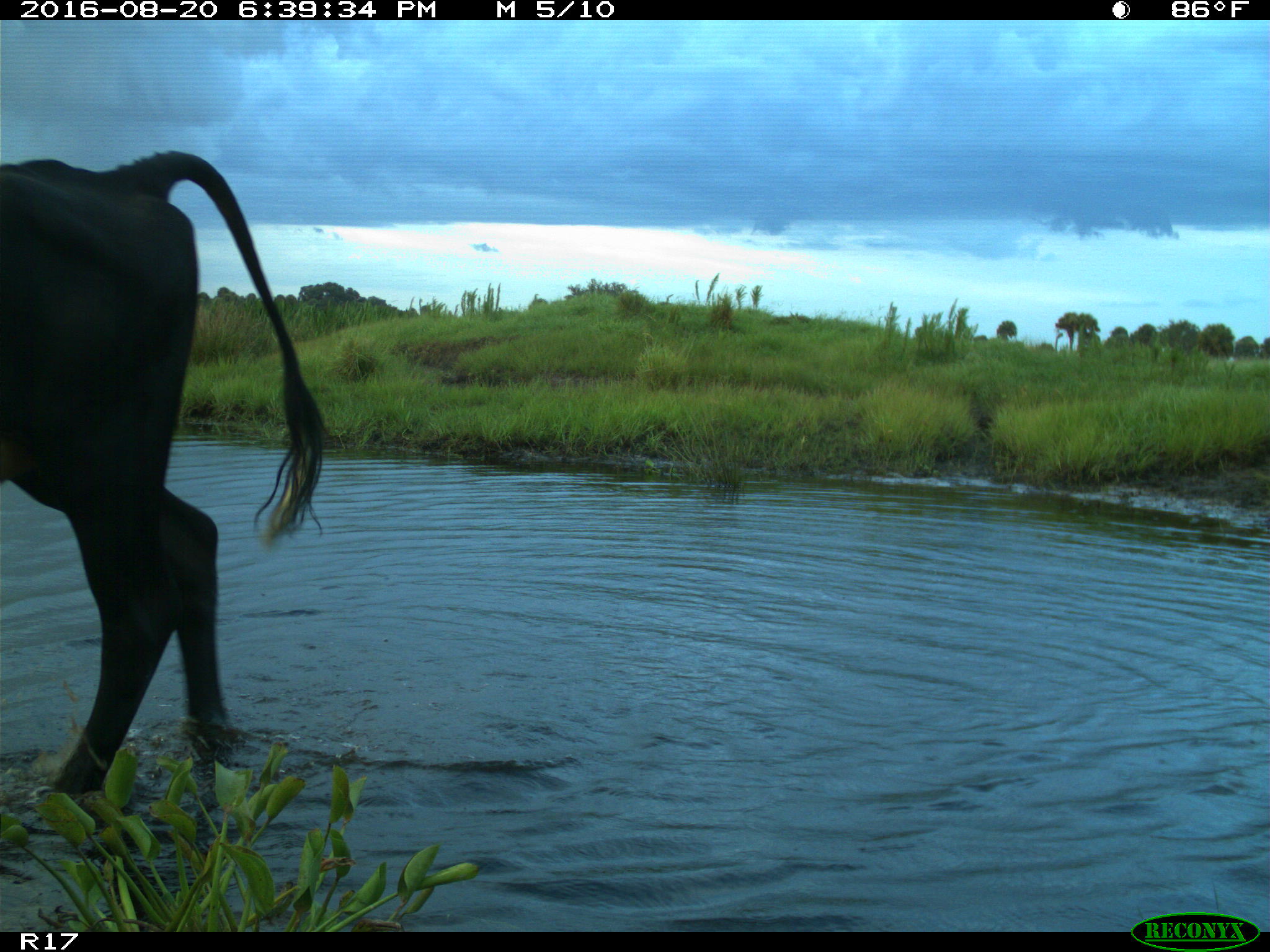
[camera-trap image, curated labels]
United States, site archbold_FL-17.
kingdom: Animalia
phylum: Chordata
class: Mammalia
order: Artiodactyla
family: Bovidae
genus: Bos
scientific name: Bos taurus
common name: domestic cow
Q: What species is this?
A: Bos taurus (domestic cow).